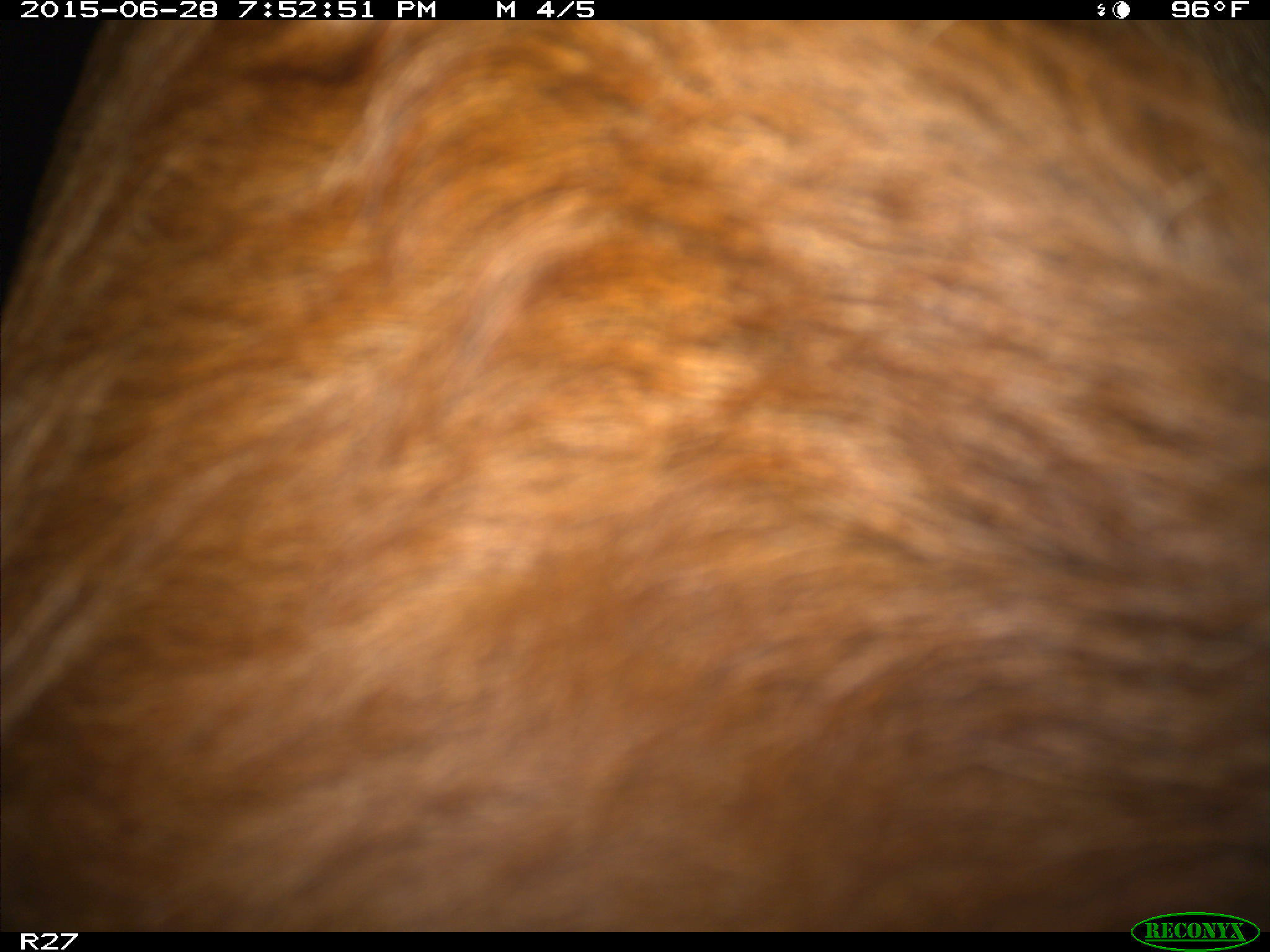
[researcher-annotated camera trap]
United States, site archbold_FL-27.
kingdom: Animalia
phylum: Chordata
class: Mammalia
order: Artiodactyla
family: Bovidae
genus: Bos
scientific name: Bos taurus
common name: domestic cow